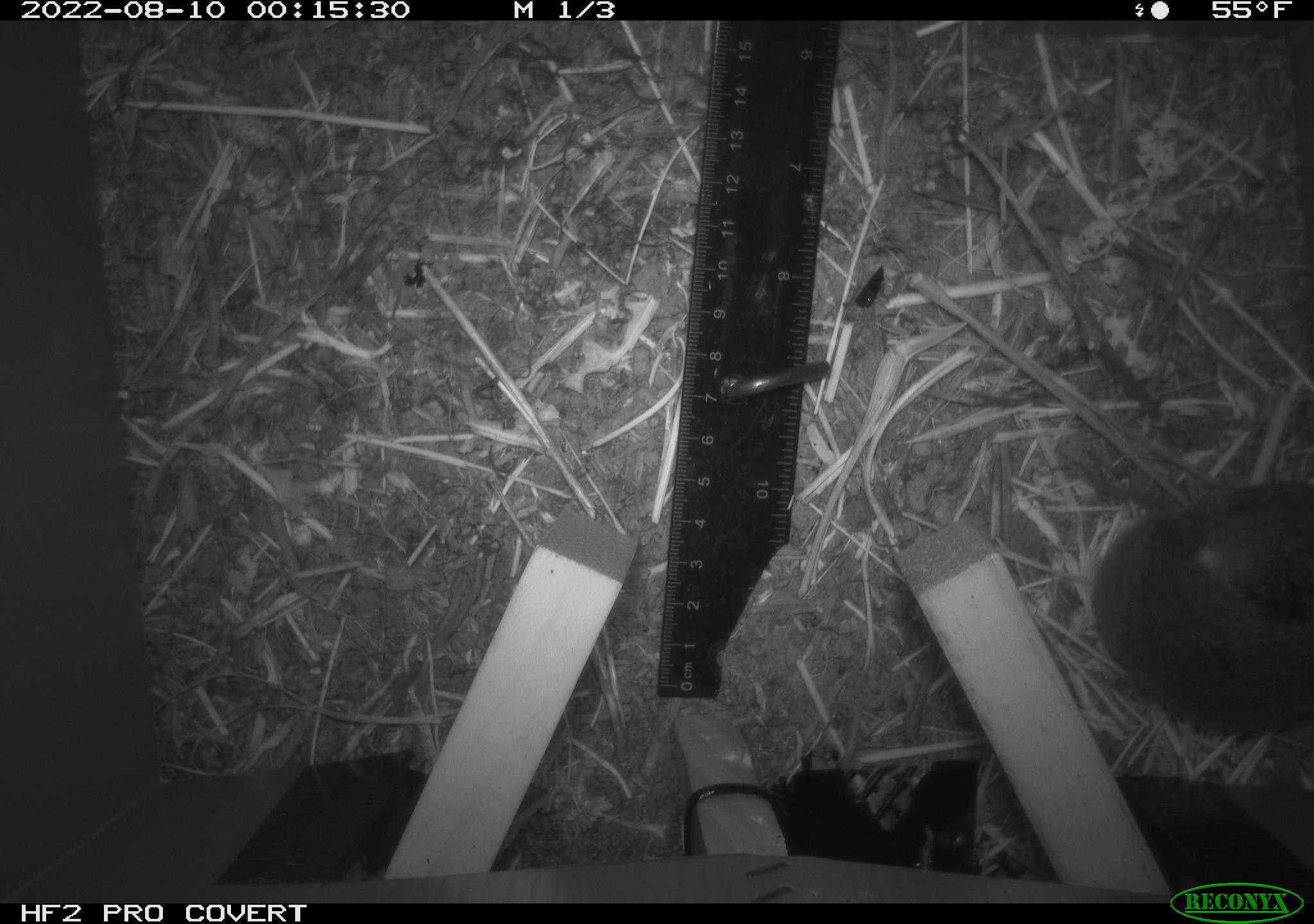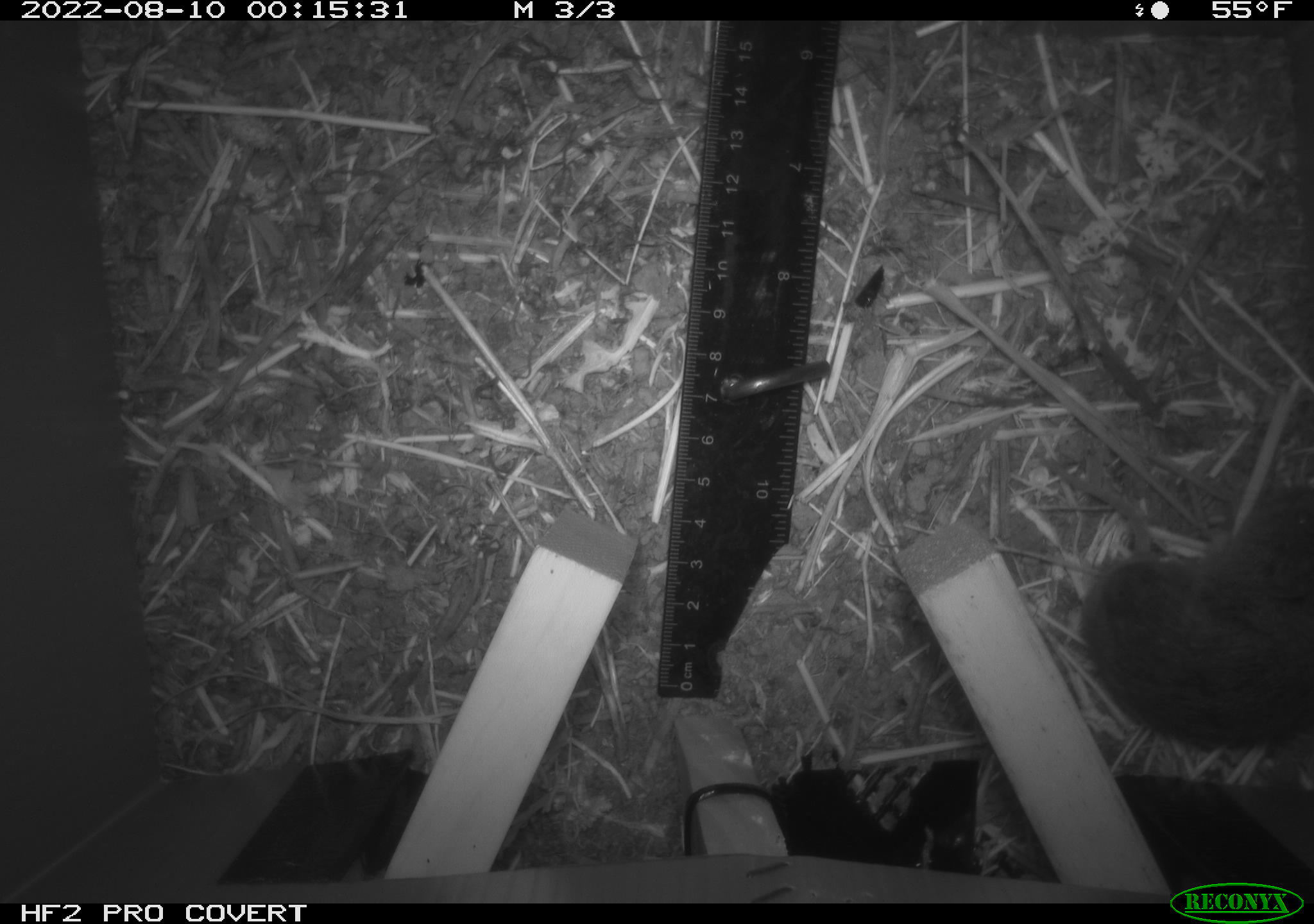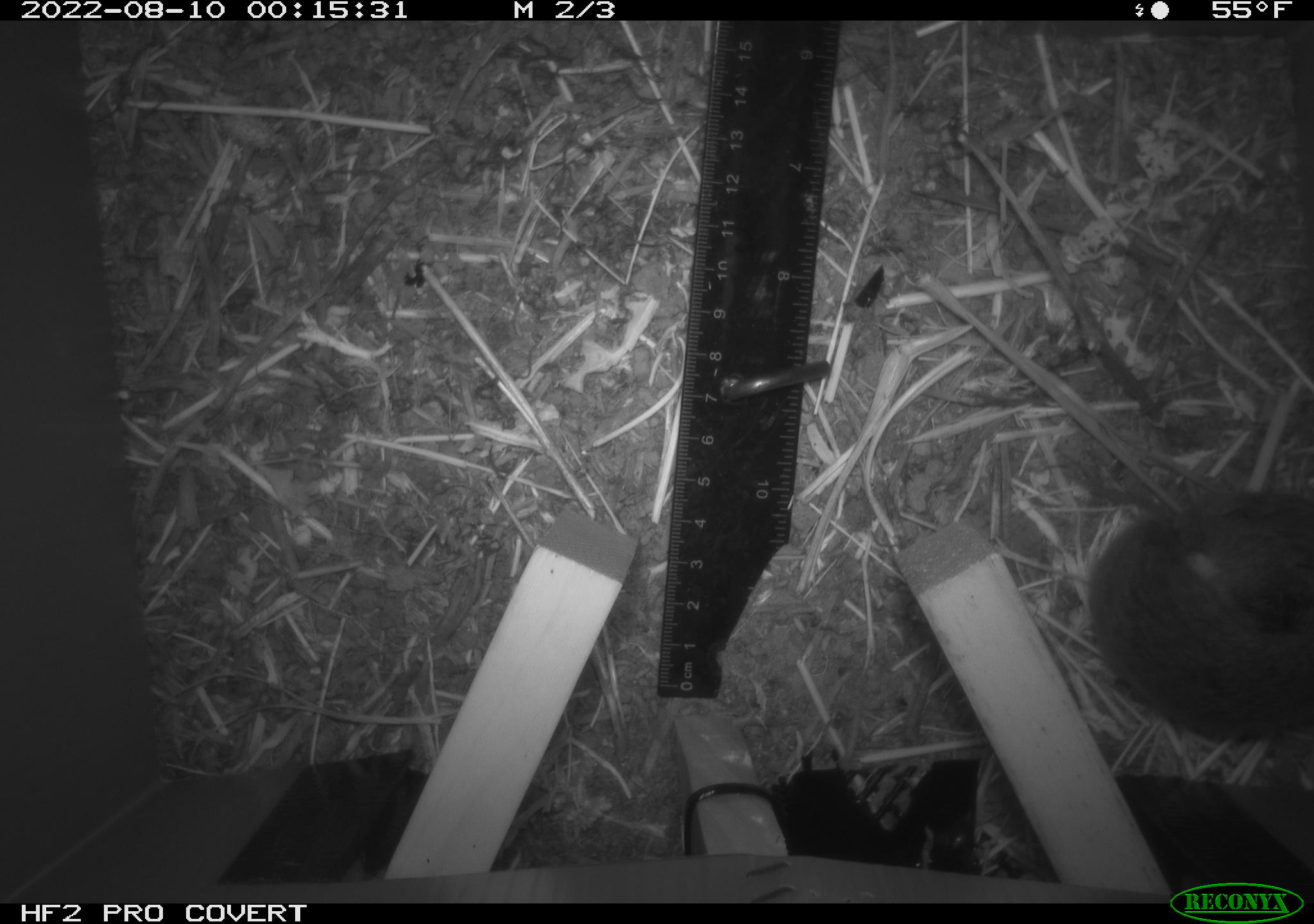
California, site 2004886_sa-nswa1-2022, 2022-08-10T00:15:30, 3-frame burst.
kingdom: Animalia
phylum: Chordata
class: Mammalia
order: Rodentia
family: Cricetidae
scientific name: Cricetidae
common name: hamsters, voles, lemmings, and allies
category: cricetidae family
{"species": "cricetidae family (hamsters, voles, lemmings, and allies) (Cricetidae)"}